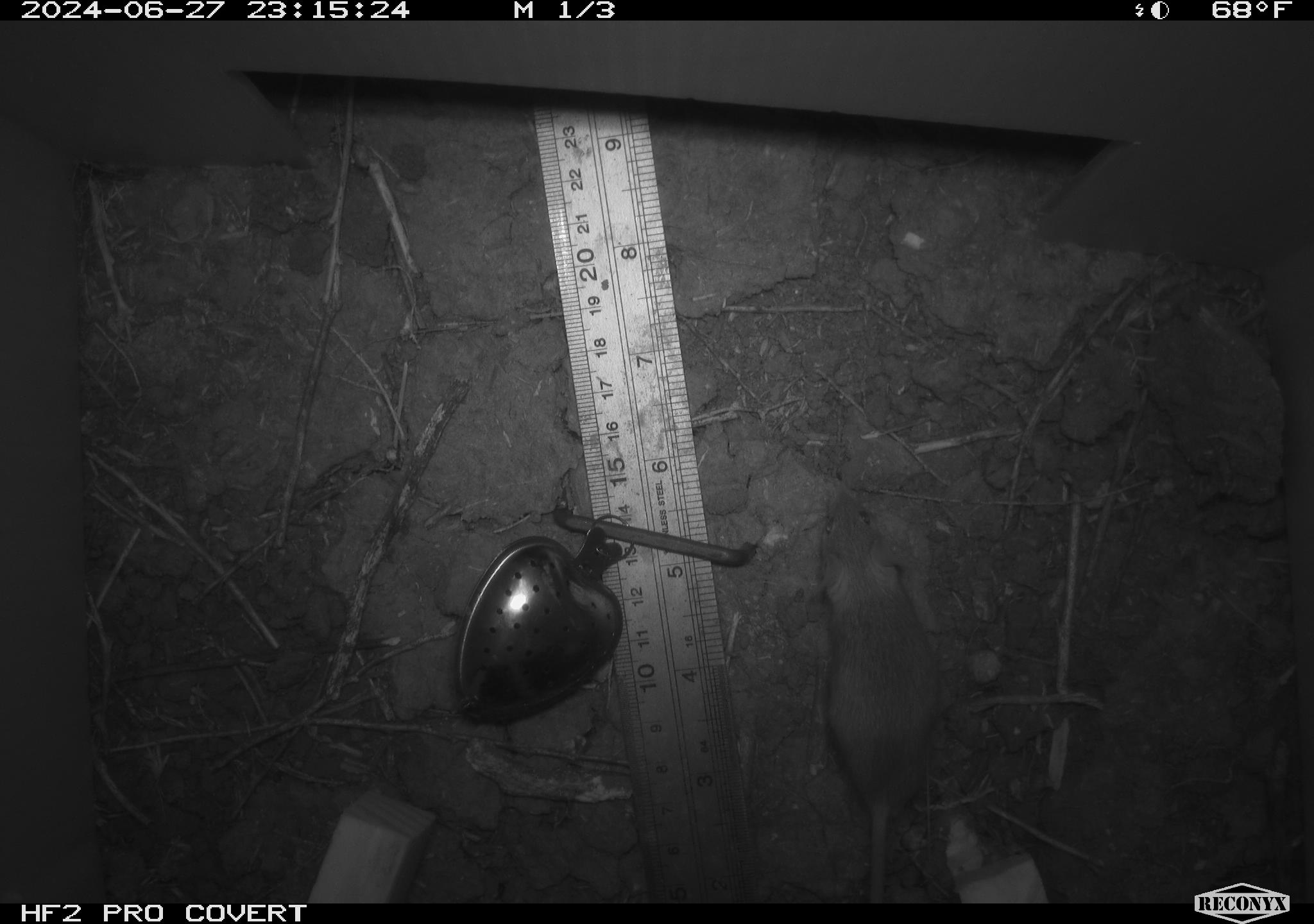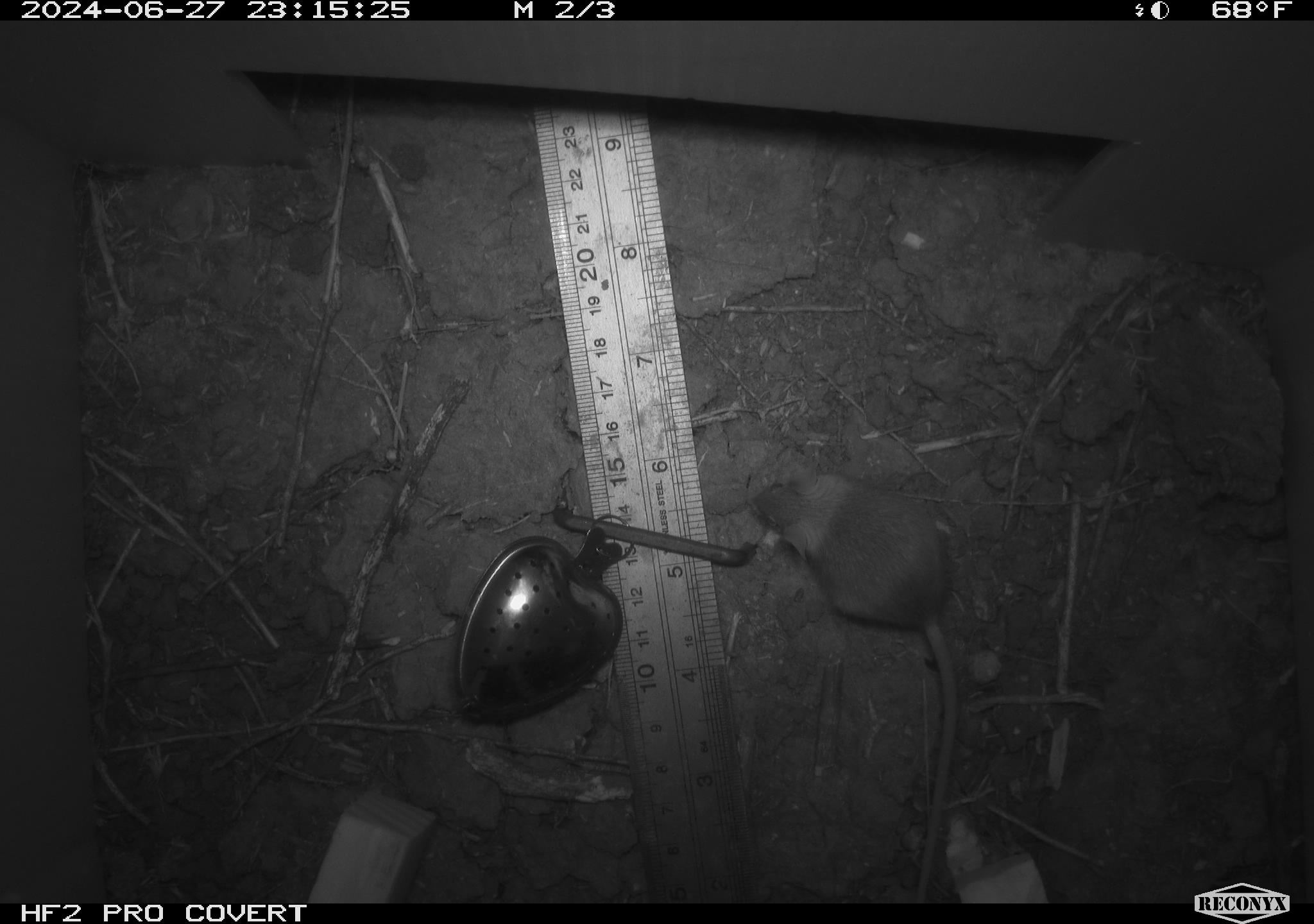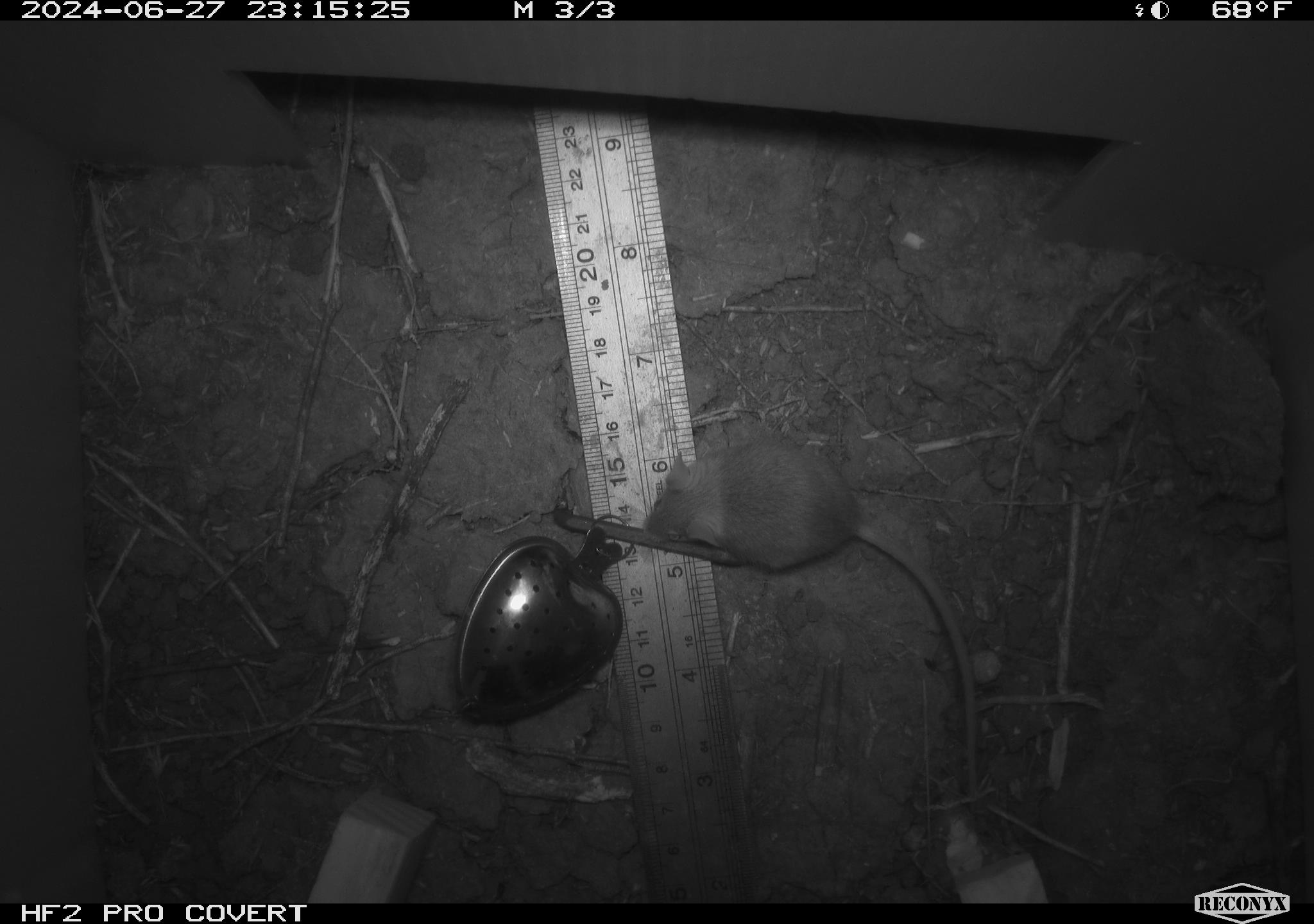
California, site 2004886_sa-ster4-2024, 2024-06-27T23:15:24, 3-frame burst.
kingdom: Animalia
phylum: Chordata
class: Mammalia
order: Rodentia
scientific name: Rodentia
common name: mouse species